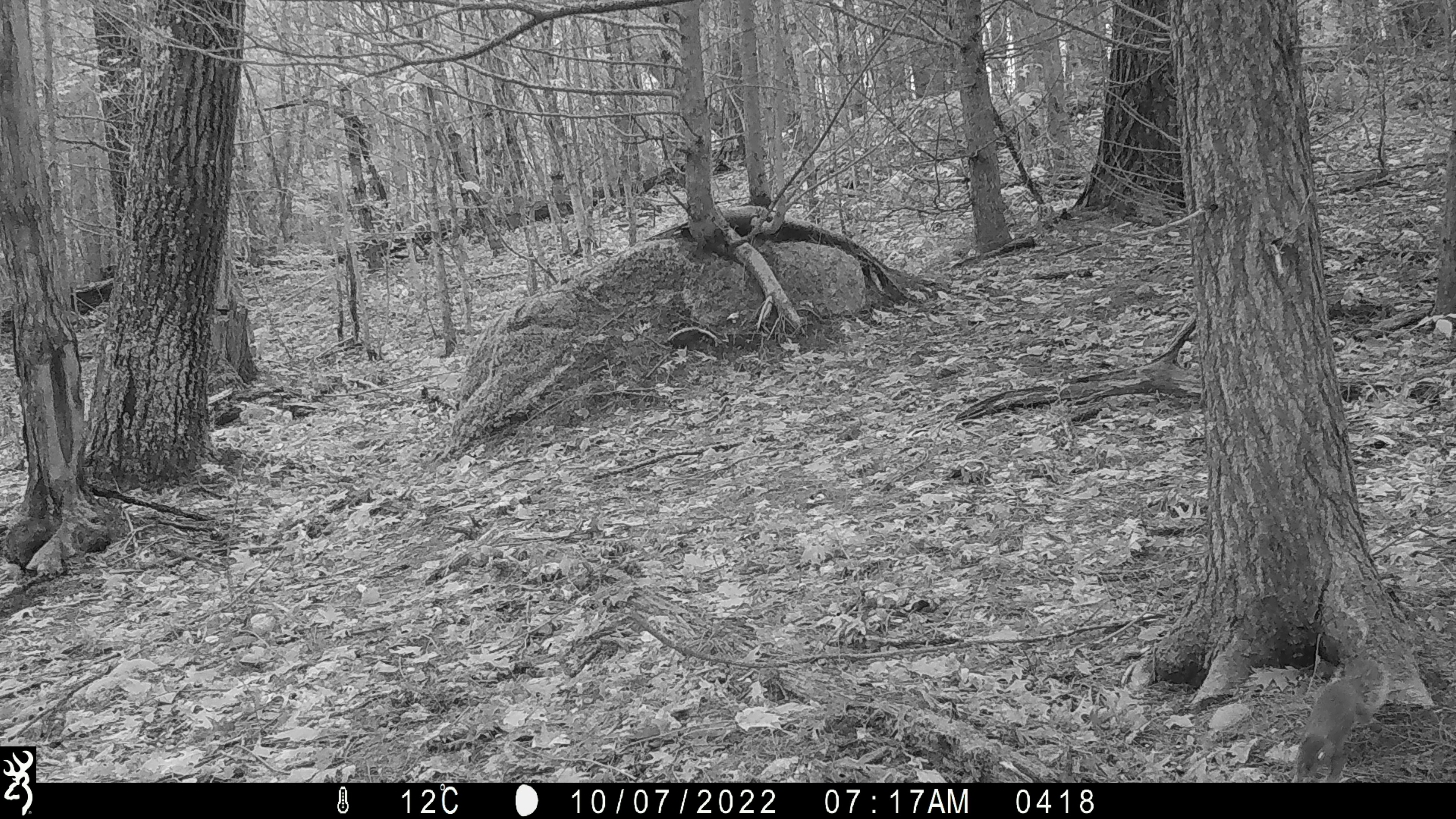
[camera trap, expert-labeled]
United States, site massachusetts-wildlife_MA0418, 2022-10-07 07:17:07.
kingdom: Animalia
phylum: Chordata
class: Mammalia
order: Rodentia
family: Sciuridae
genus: Sciurus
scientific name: Sciurus carolinensis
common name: gray squirrel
Gray squirrel (Sciurus carolinensis).